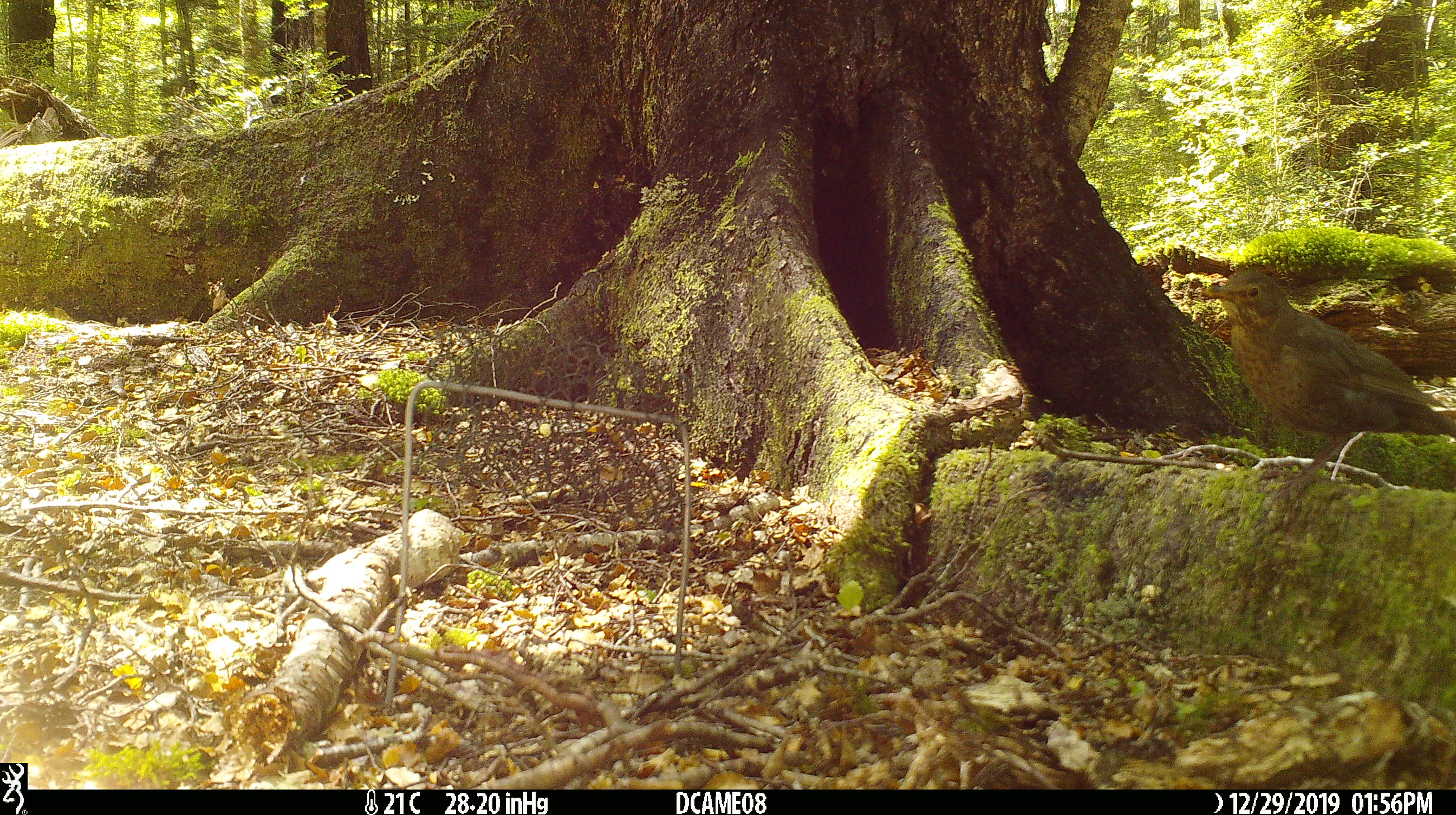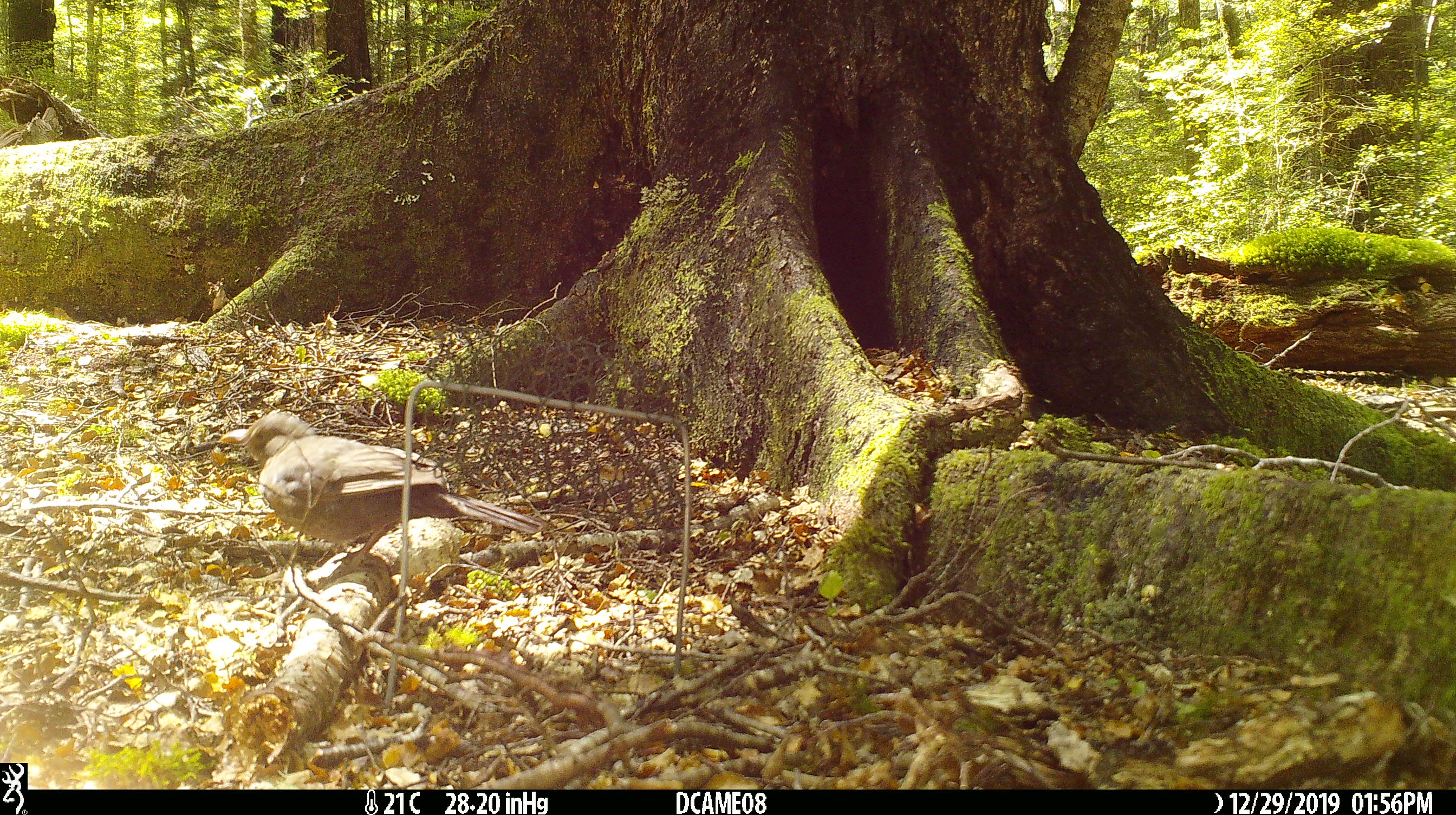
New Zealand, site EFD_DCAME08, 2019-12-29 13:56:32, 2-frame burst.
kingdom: Animalia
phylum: Chordata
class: Aves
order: Passeriformes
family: Turdidae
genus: Turdus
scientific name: Turdus merula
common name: eurasian blackbird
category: blackbird